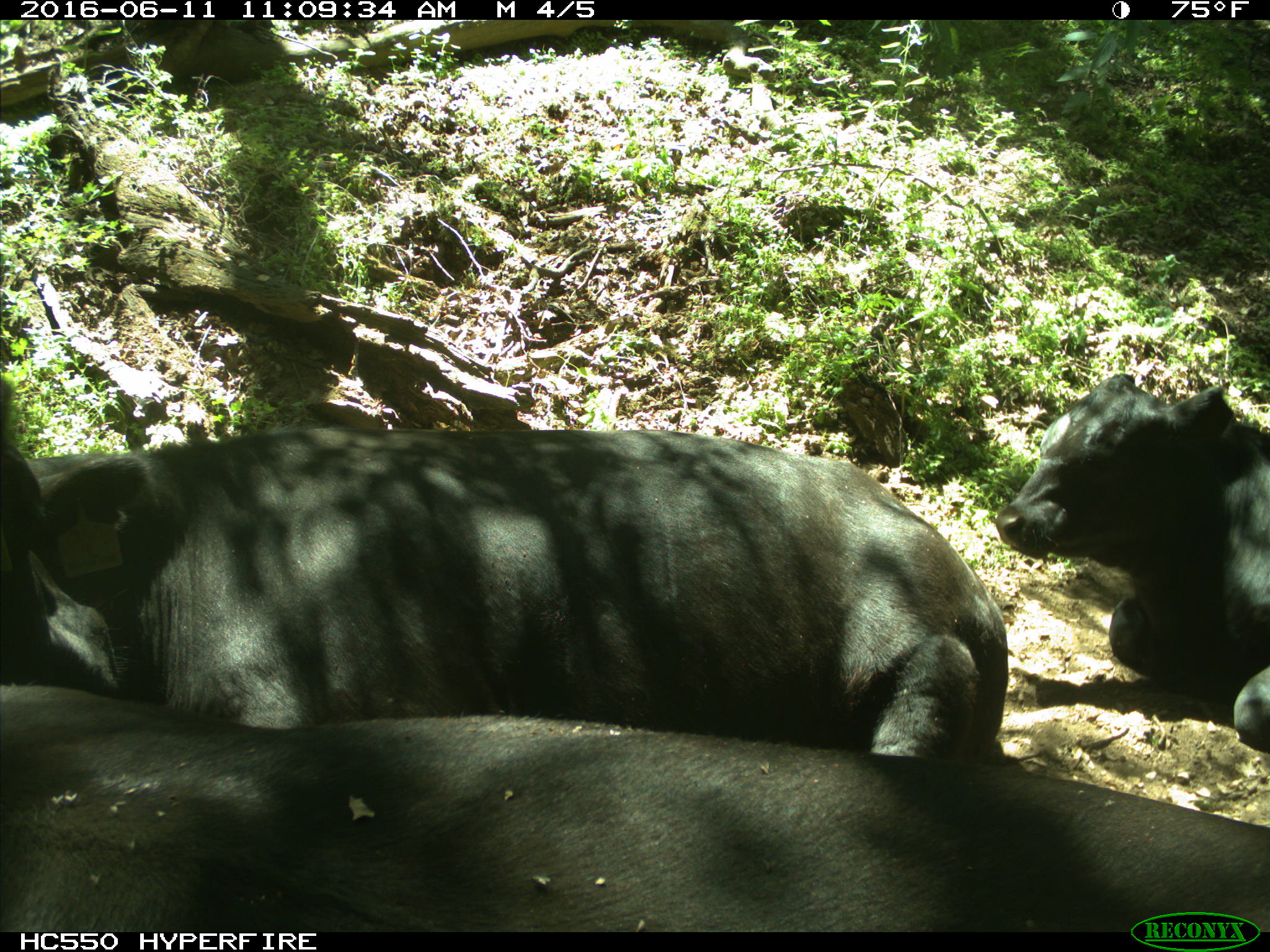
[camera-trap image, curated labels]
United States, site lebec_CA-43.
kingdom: Animalia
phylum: Chordata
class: Mammalia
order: Artiodactyla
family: Bovidae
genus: Bos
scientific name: Bos taurus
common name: domestic cow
Bos taurus (domestic cow).